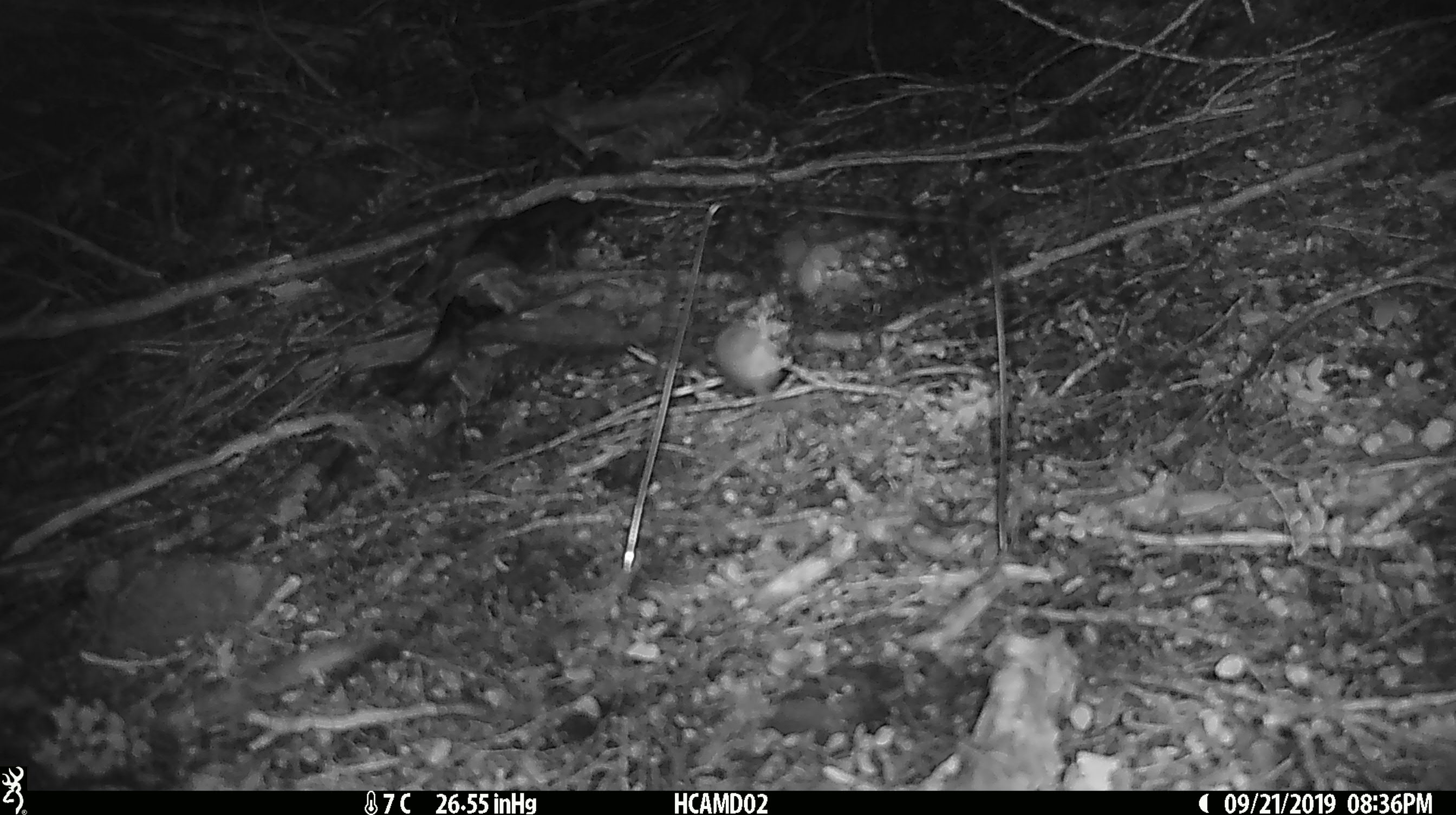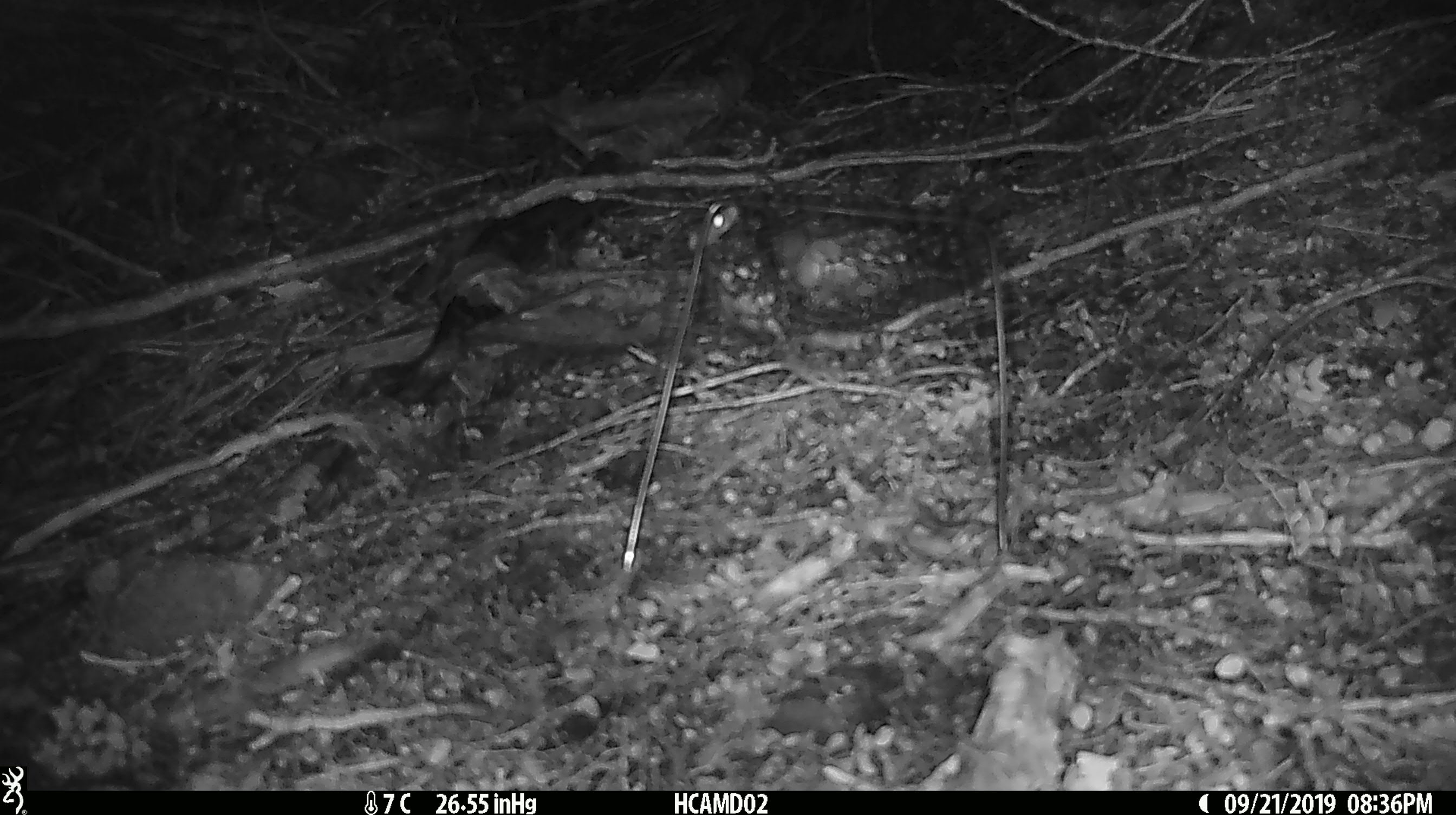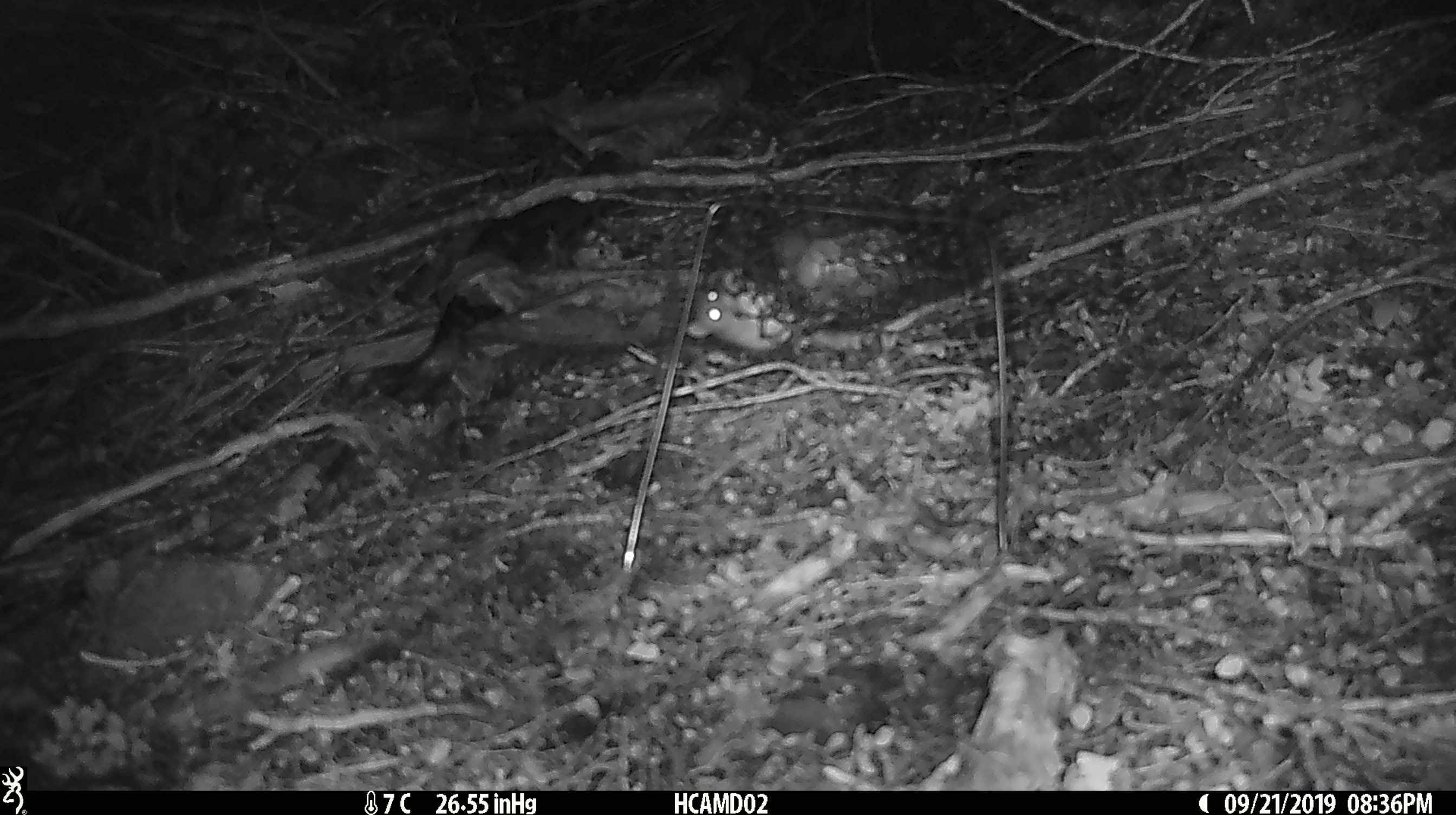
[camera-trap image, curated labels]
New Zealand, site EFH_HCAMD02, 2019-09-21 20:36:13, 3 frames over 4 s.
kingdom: Animalia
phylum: Chordata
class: Mammalia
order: Rodentia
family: Muridae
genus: Mus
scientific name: Mus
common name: mouse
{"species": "mouse (Mus)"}